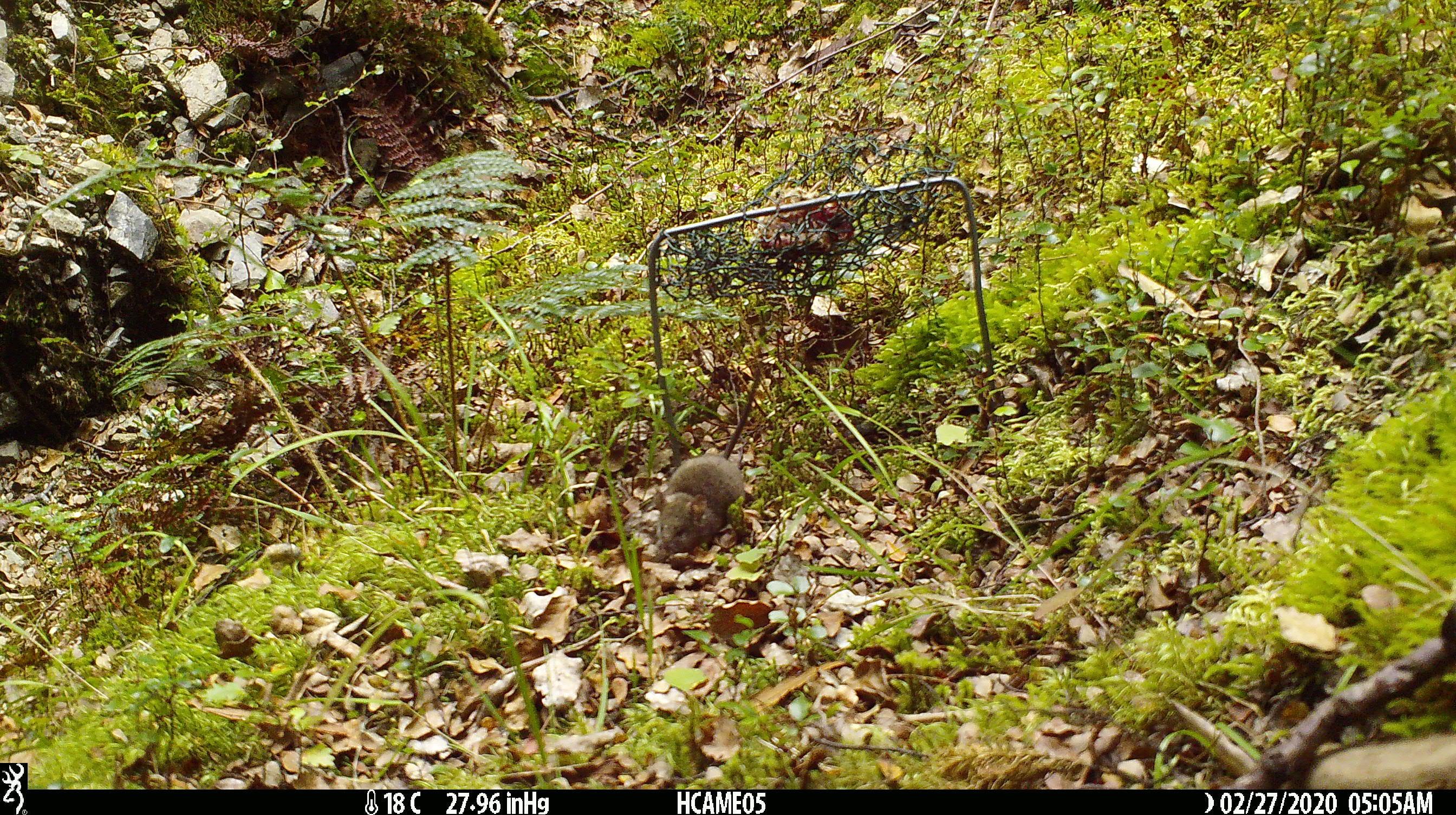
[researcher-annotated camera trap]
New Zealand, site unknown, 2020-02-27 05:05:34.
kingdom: Animalia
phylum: Chordata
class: Mammalia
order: Rodentia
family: Muridae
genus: Mus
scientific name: Mus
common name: mouse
Mouse (Mus).